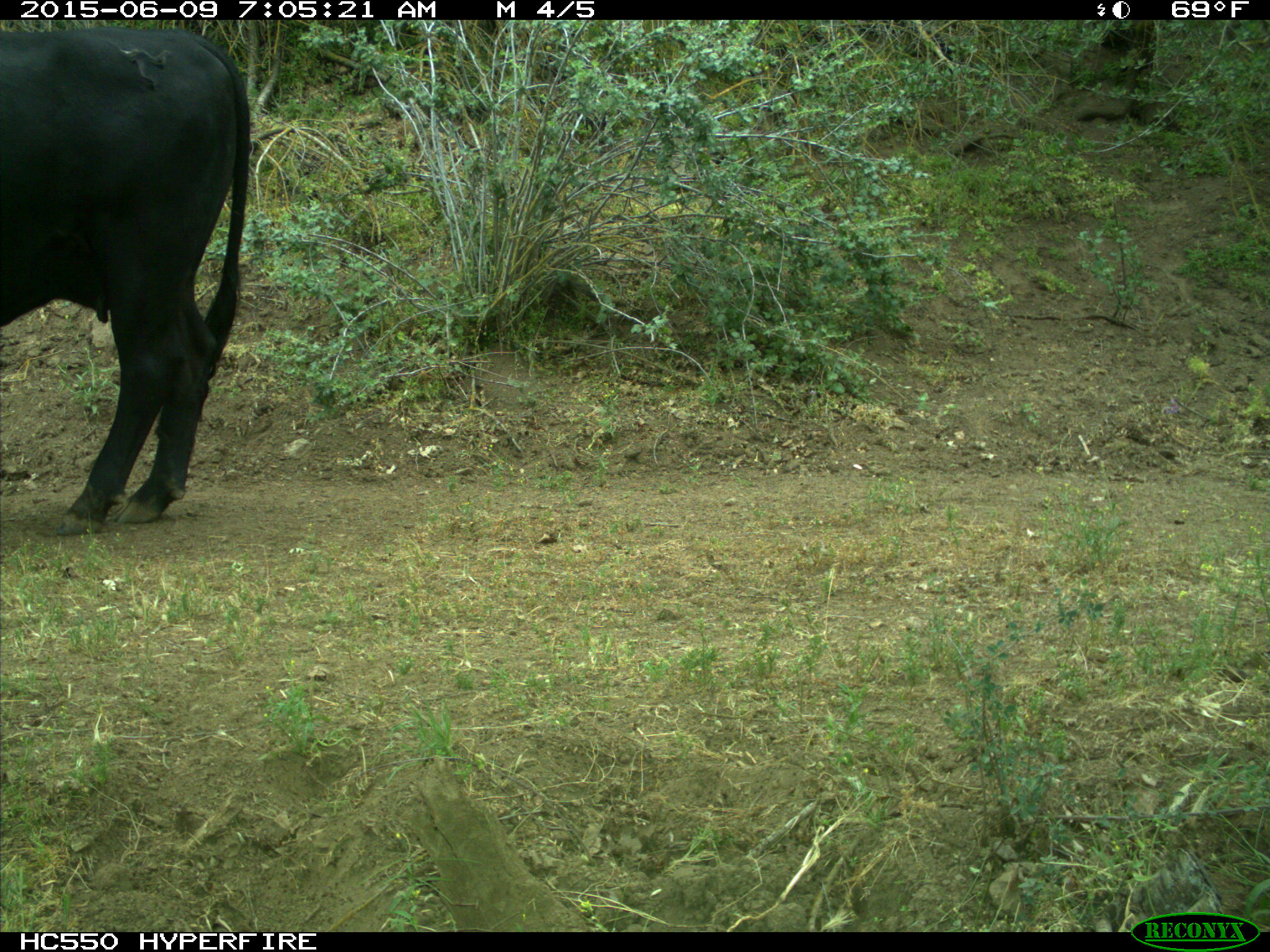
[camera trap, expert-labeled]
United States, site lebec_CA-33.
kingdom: Animalia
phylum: Chordata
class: Mammalia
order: Artiodactyla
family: Bovidae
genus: Bos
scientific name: Bos taurus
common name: domestic cow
Bos taurus (domestic cow).